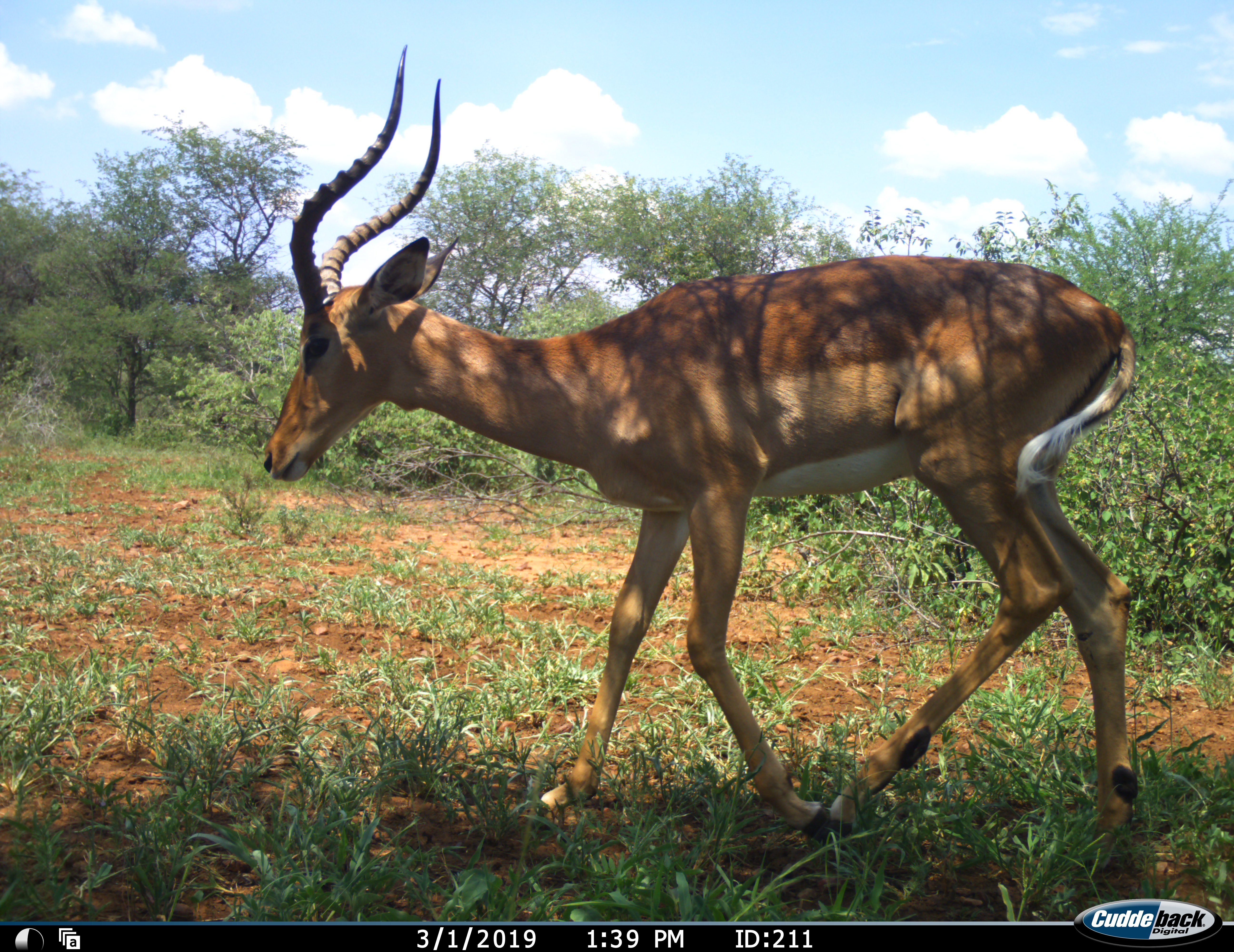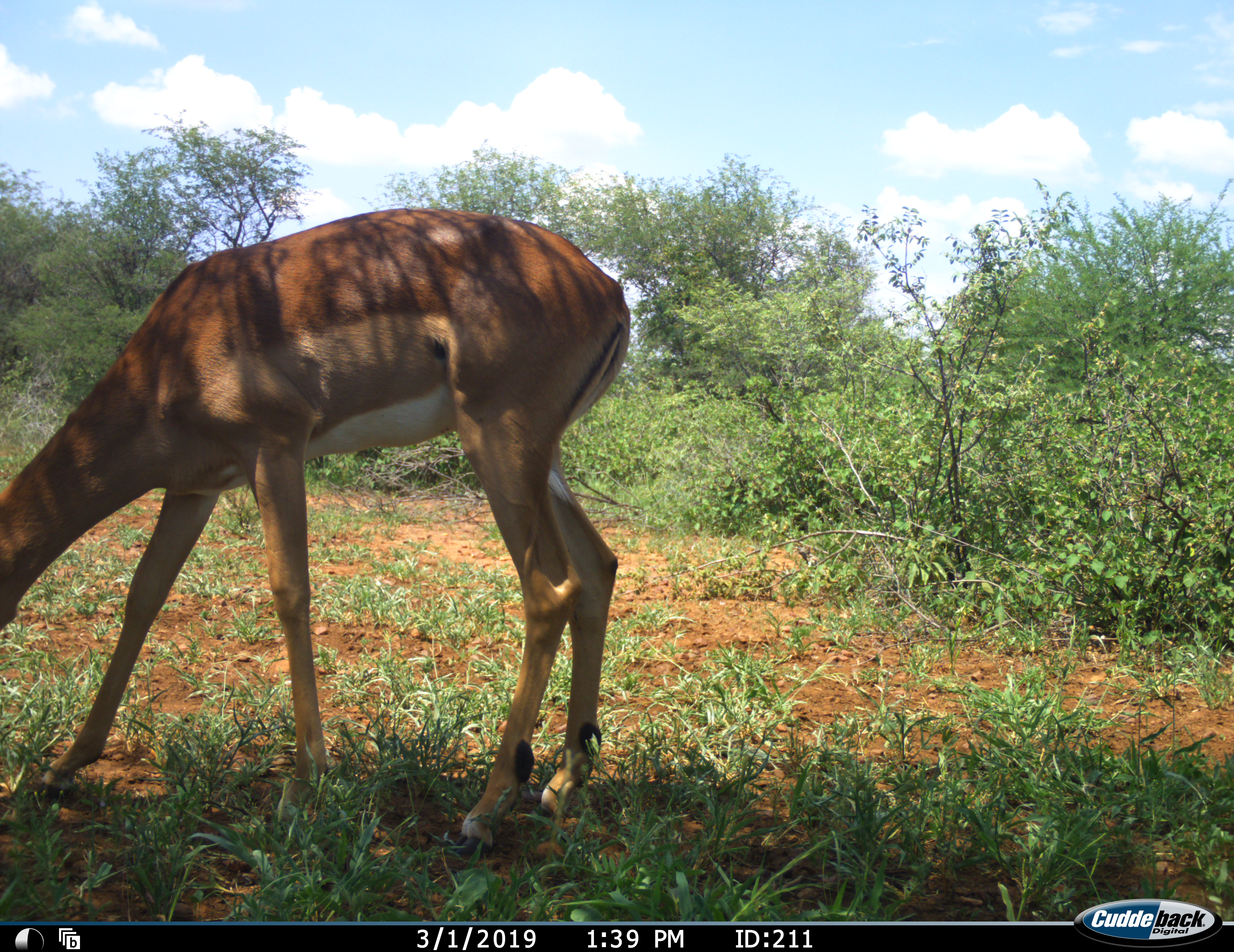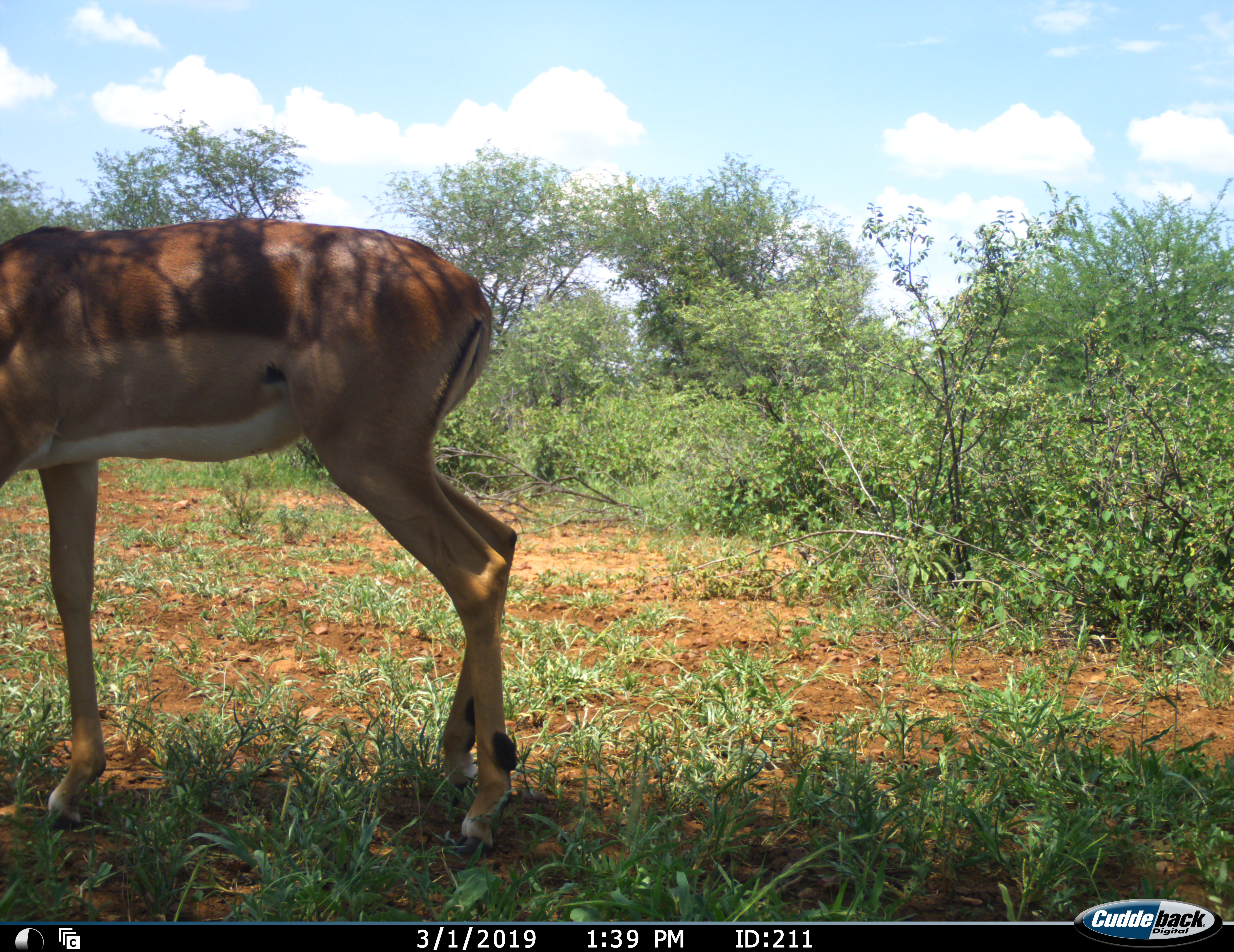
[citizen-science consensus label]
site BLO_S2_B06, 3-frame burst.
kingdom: Animalia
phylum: Chordata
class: Mammalia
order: Artiodactyla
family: Bovidae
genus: Aepyceros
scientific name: Aepyceros melampus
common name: impala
Impala (Aepyceros melampus), count 1. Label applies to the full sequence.